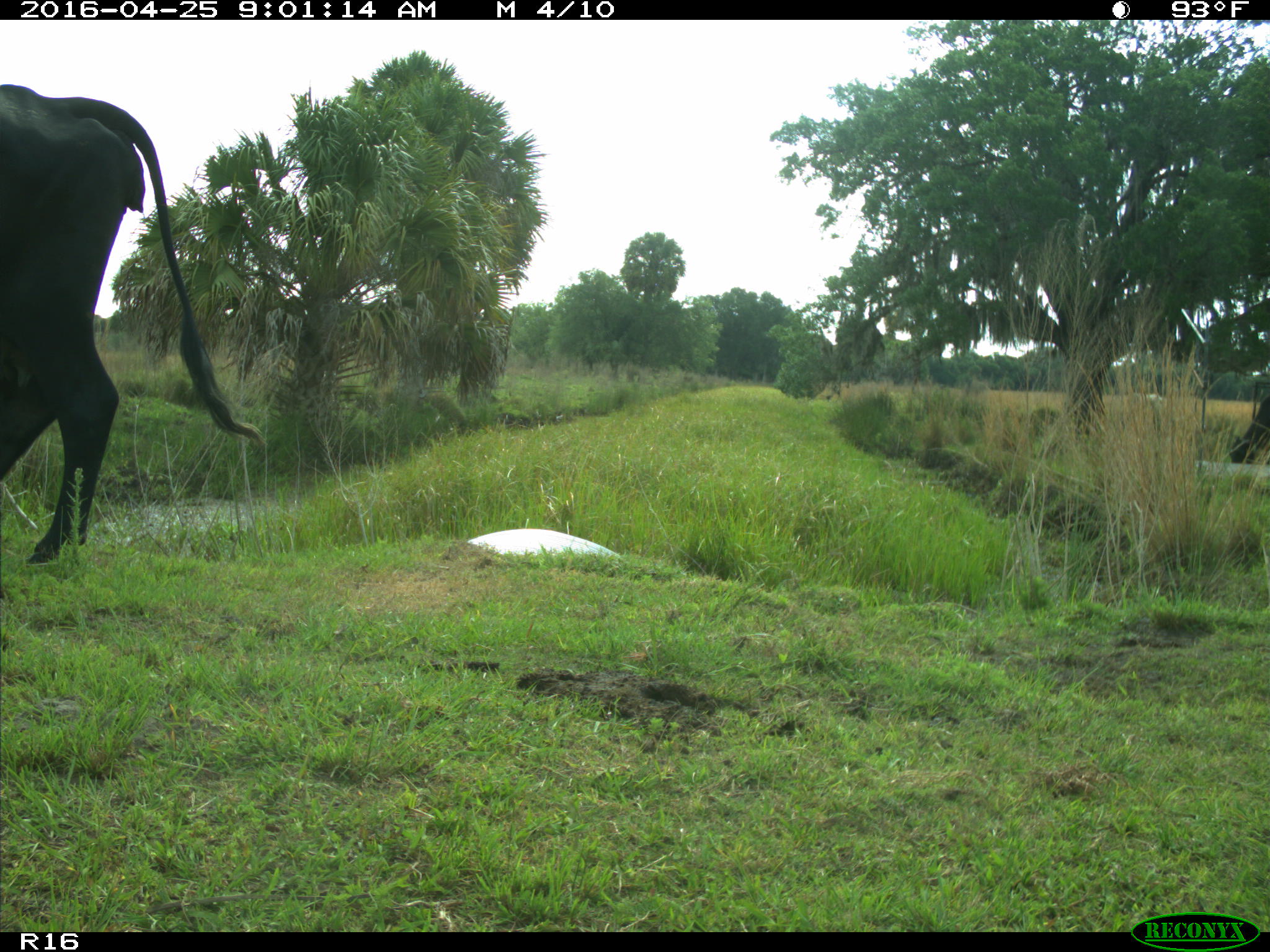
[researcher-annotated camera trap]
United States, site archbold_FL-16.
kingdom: Animalia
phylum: Chordata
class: Mammalia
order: Artiodactyla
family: Bovidae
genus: Bos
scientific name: Bos taurus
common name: domestic cow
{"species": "Bos taurus (domestic cow)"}